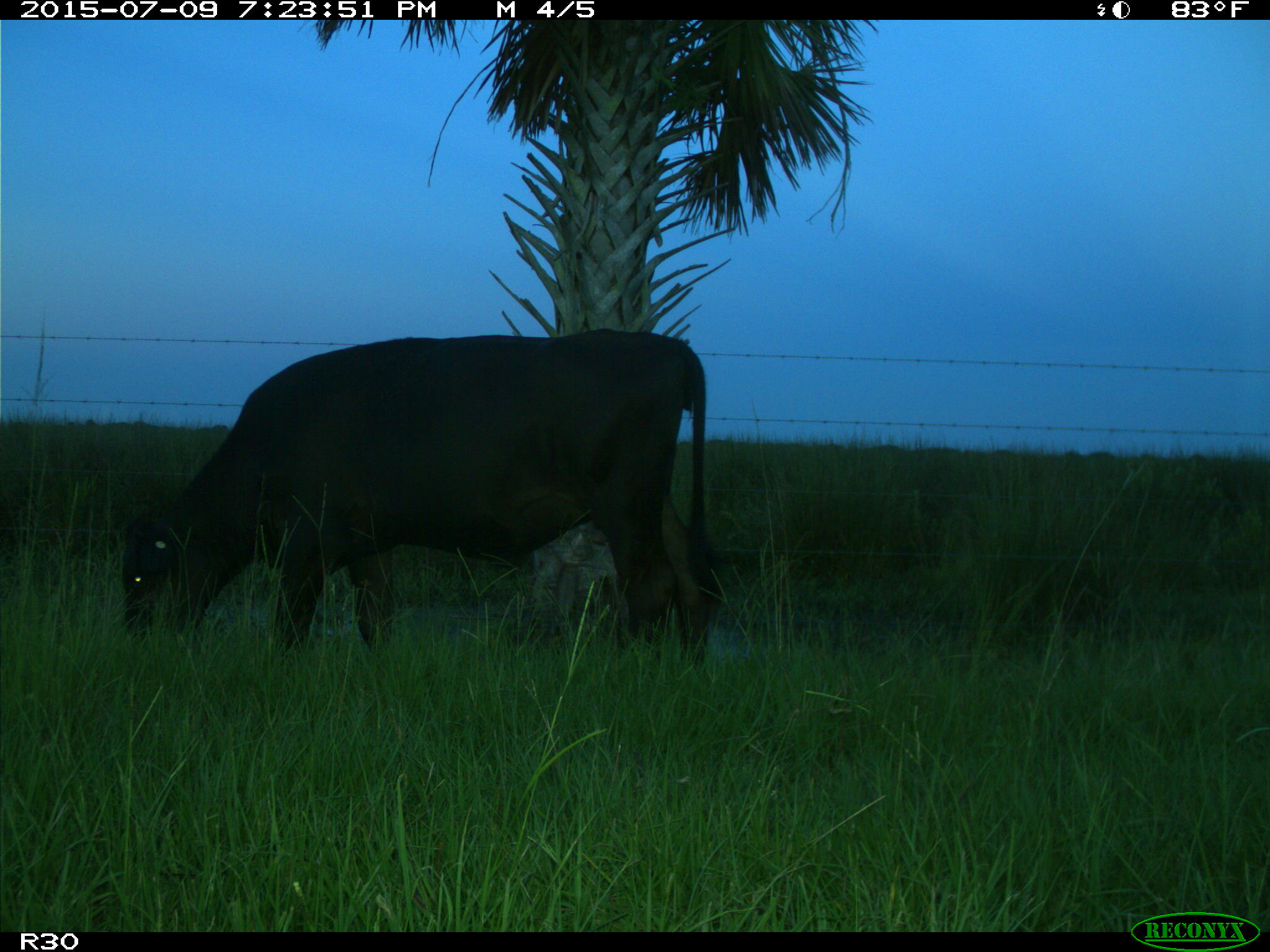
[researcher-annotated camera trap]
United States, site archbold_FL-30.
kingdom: Animalia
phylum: Chordata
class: Mammalia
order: Artiodactyla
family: Bovidae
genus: Bos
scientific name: Bos taurus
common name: domestic cow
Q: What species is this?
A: Bos taurus (domestic cow).